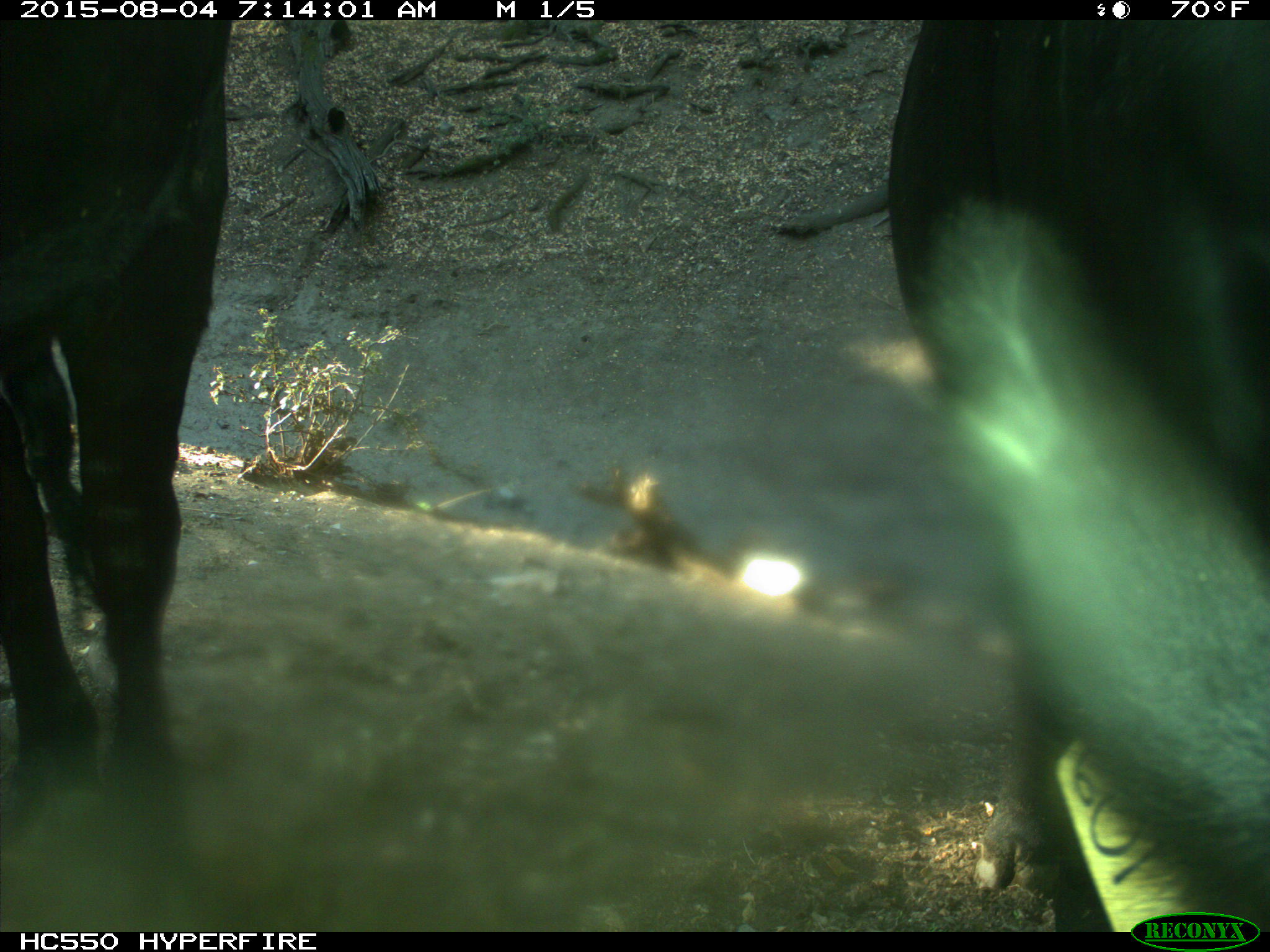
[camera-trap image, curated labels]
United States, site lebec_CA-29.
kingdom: Animalia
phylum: Chordata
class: Mammalia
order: Artiodactyla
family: Bovidae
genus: Bos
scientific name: Bos taurus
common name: domestic cow